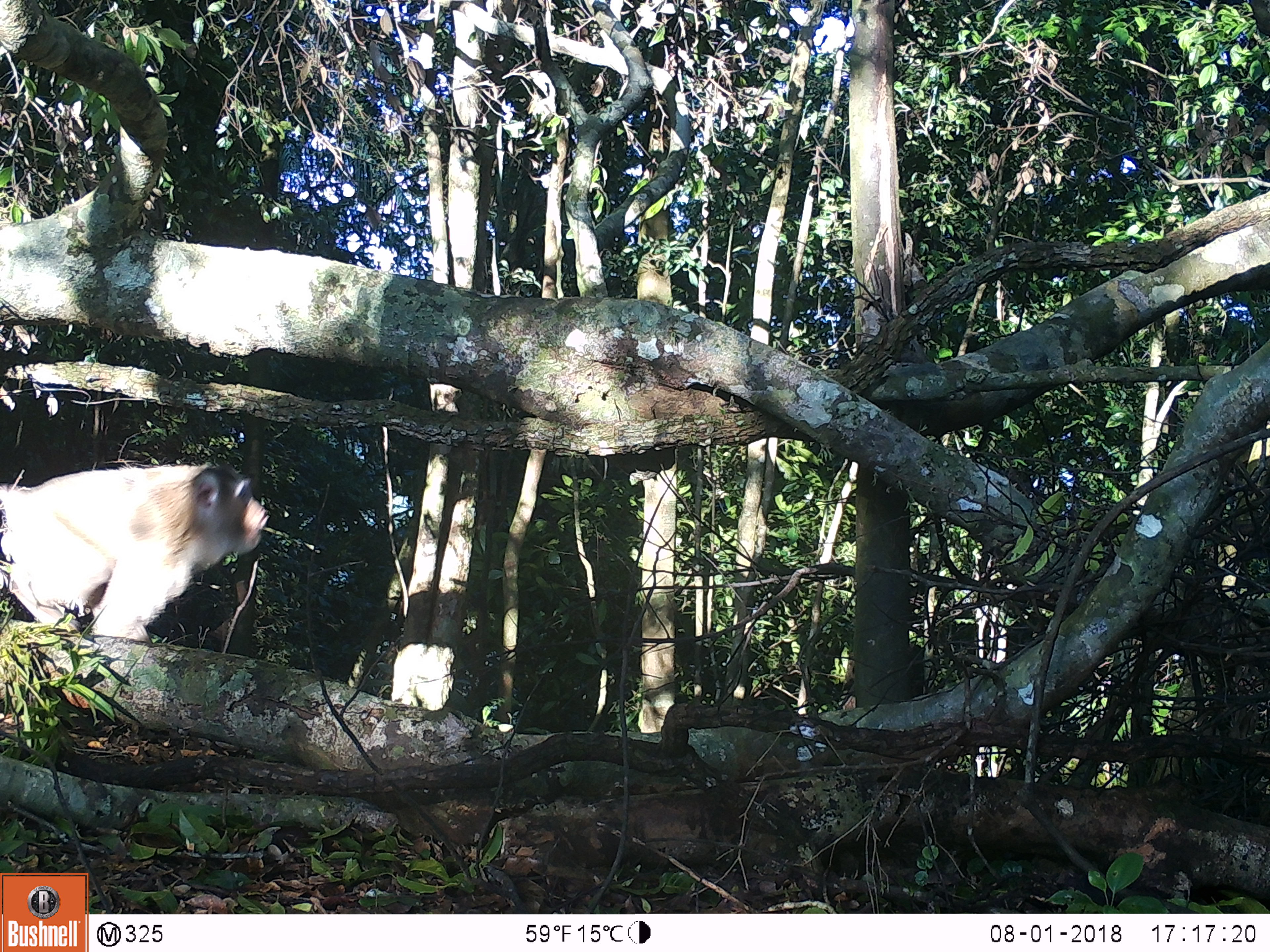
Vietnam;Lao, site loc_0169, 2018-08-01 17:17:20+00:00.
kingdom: Animalia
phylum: Chordata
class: Mammalia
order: Primates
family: Cercopithecidae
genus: Macaca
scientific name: Macaca nemestrina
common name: pig-tailed macaque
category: pig tailed macaque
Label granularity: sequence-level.